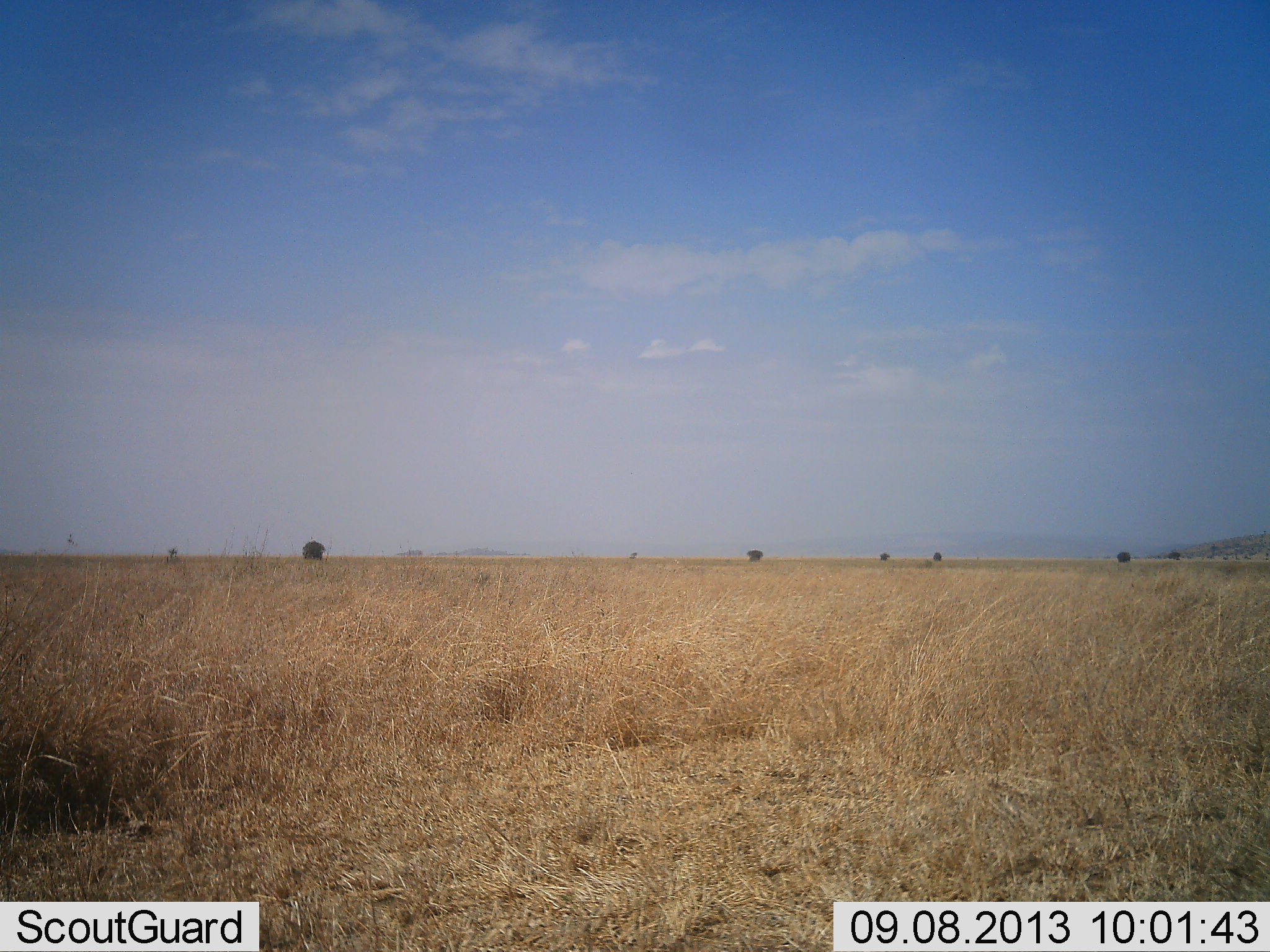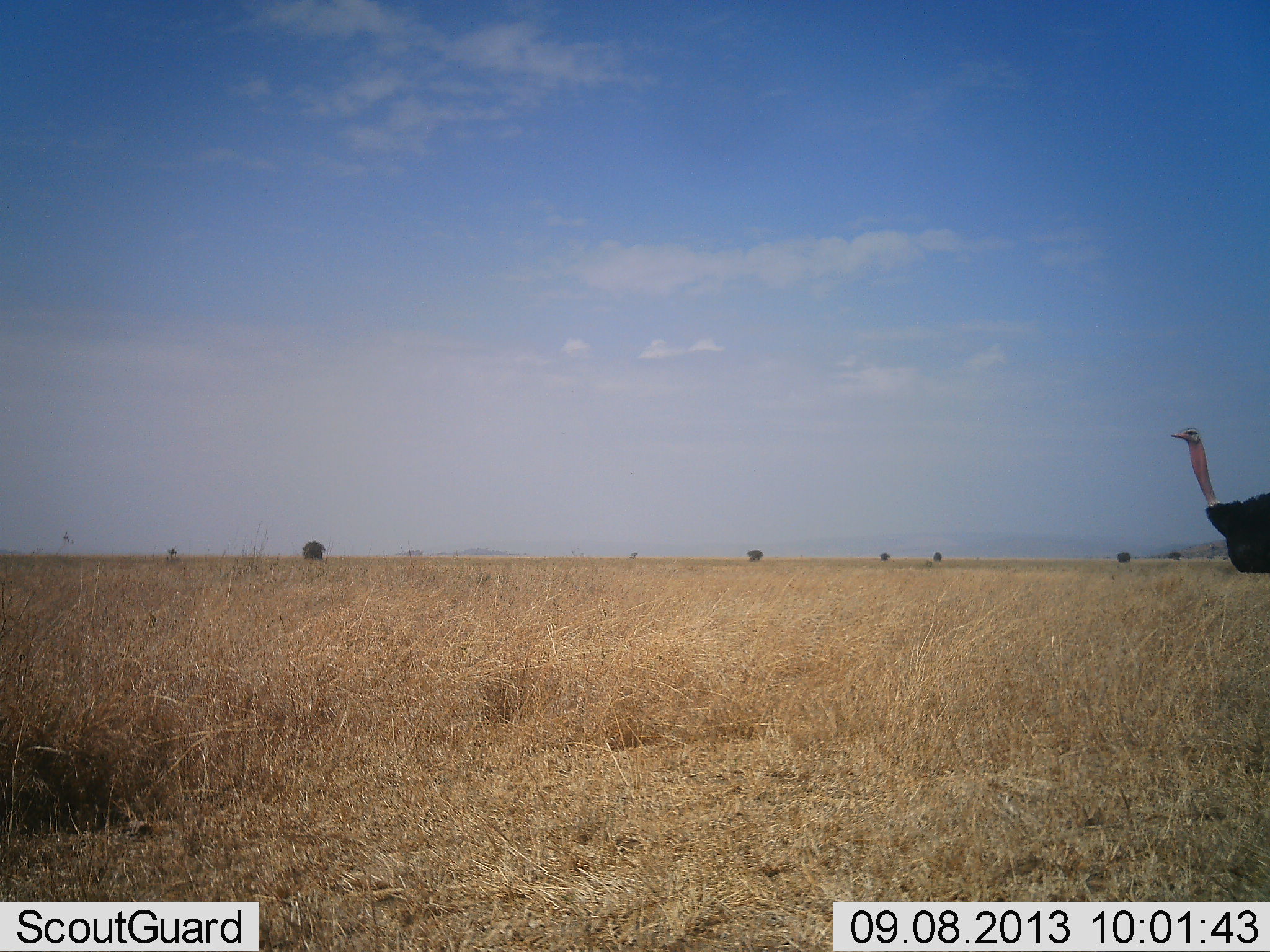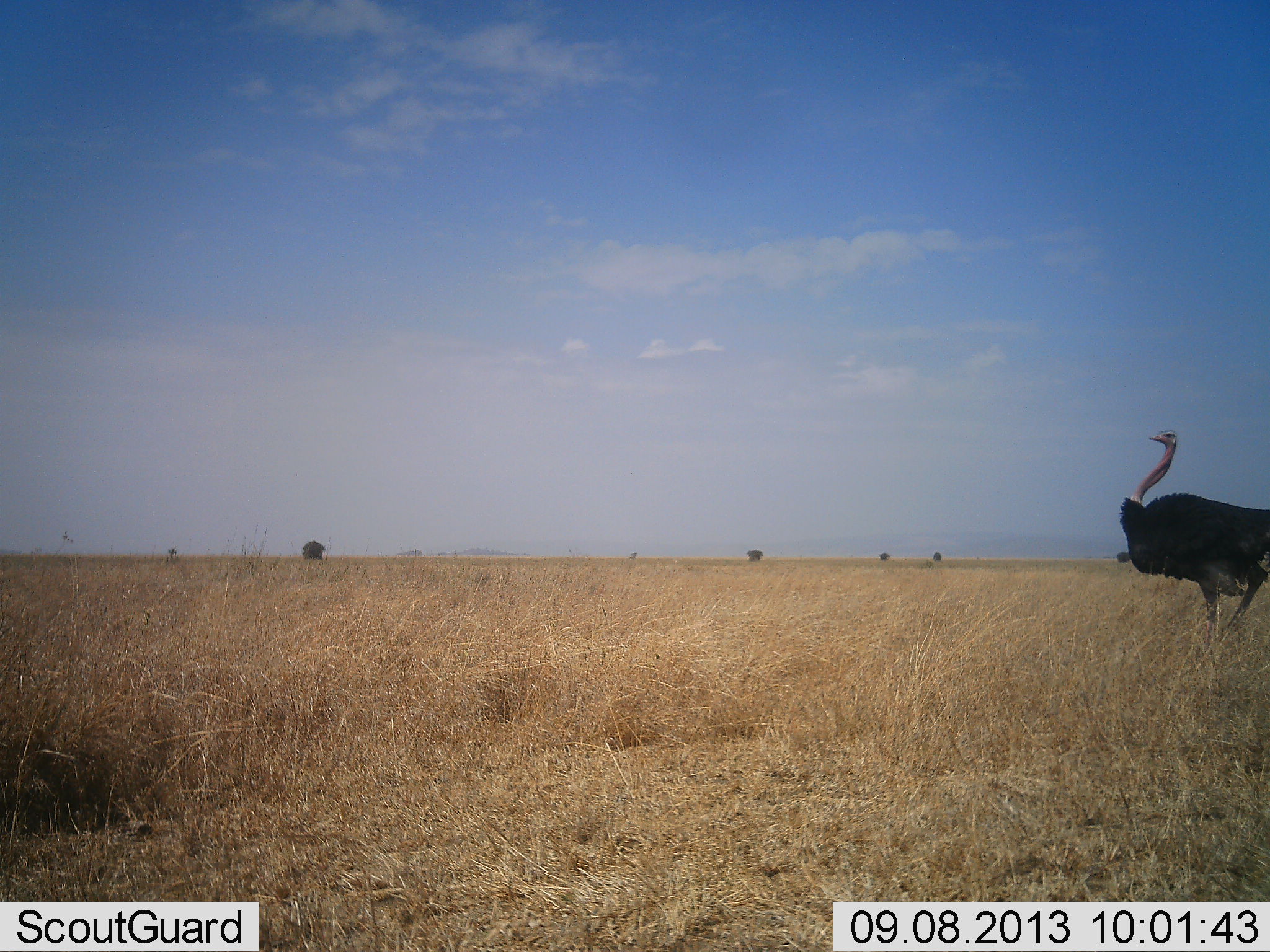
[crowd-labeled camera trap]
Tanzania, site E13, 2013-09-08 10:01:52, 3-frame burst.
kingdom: Animalia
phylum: Chordata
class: Aves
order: Struthioniformes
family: Struthionidae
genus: Struthio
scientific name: Struthio camelus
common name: ostrich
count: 1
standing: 15%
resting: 0%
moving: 90%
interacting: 0%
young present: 0%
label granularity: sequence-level